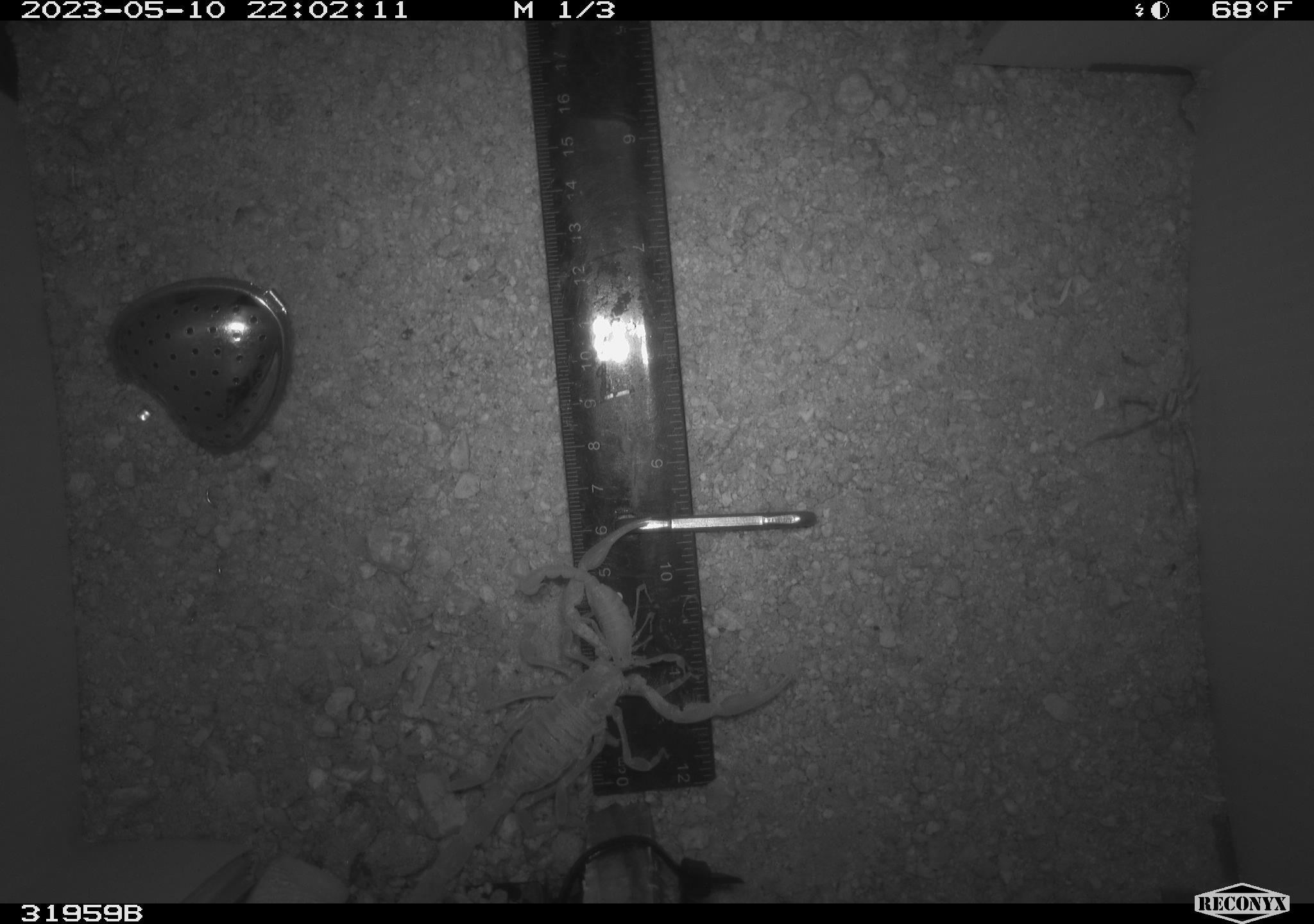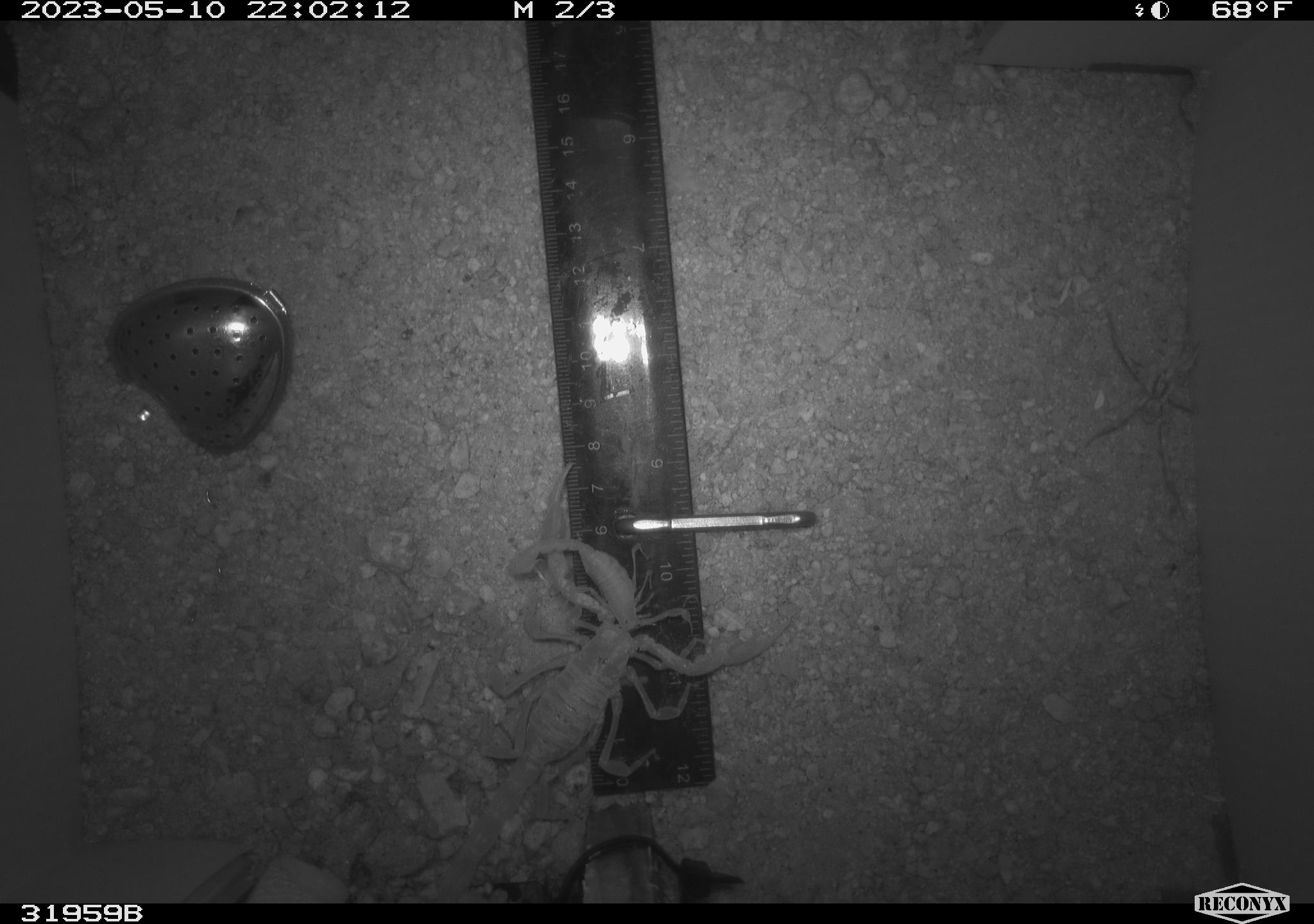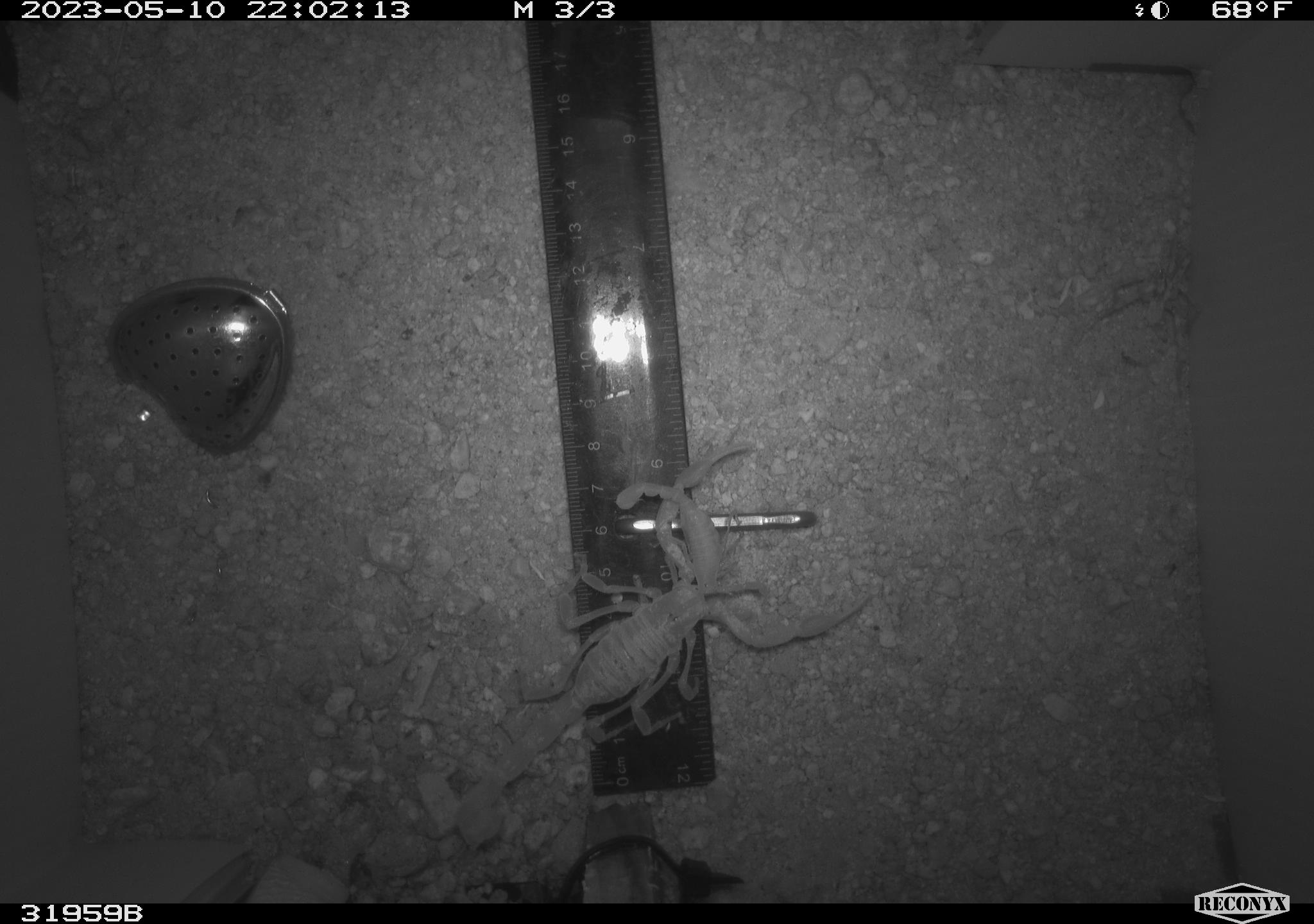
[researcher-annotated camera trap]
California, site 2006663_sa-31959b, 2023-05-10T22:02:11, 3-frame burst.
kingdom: Animalia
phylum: Arthropoda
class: Arachnida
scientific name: Arachnida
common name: arachnids